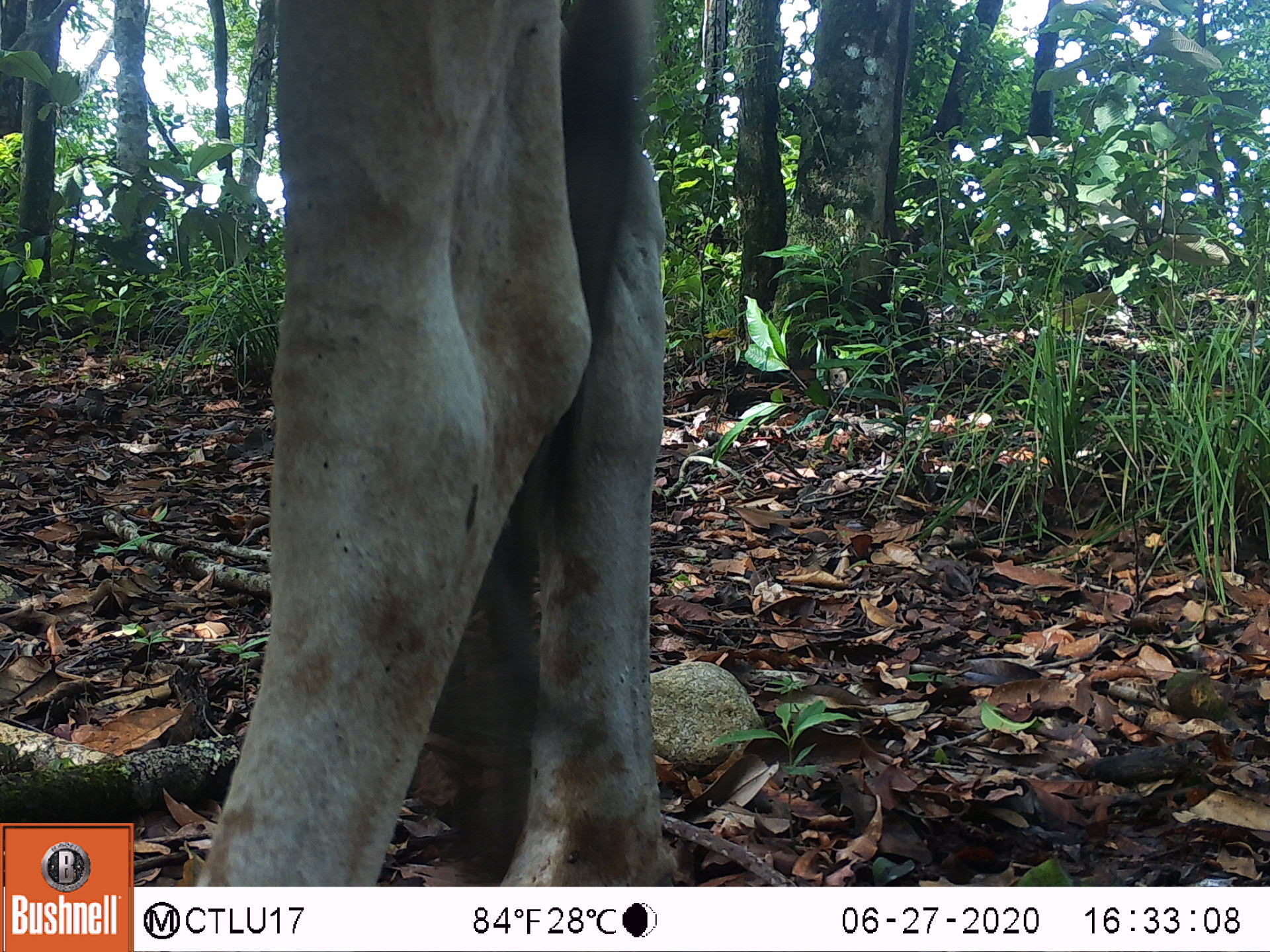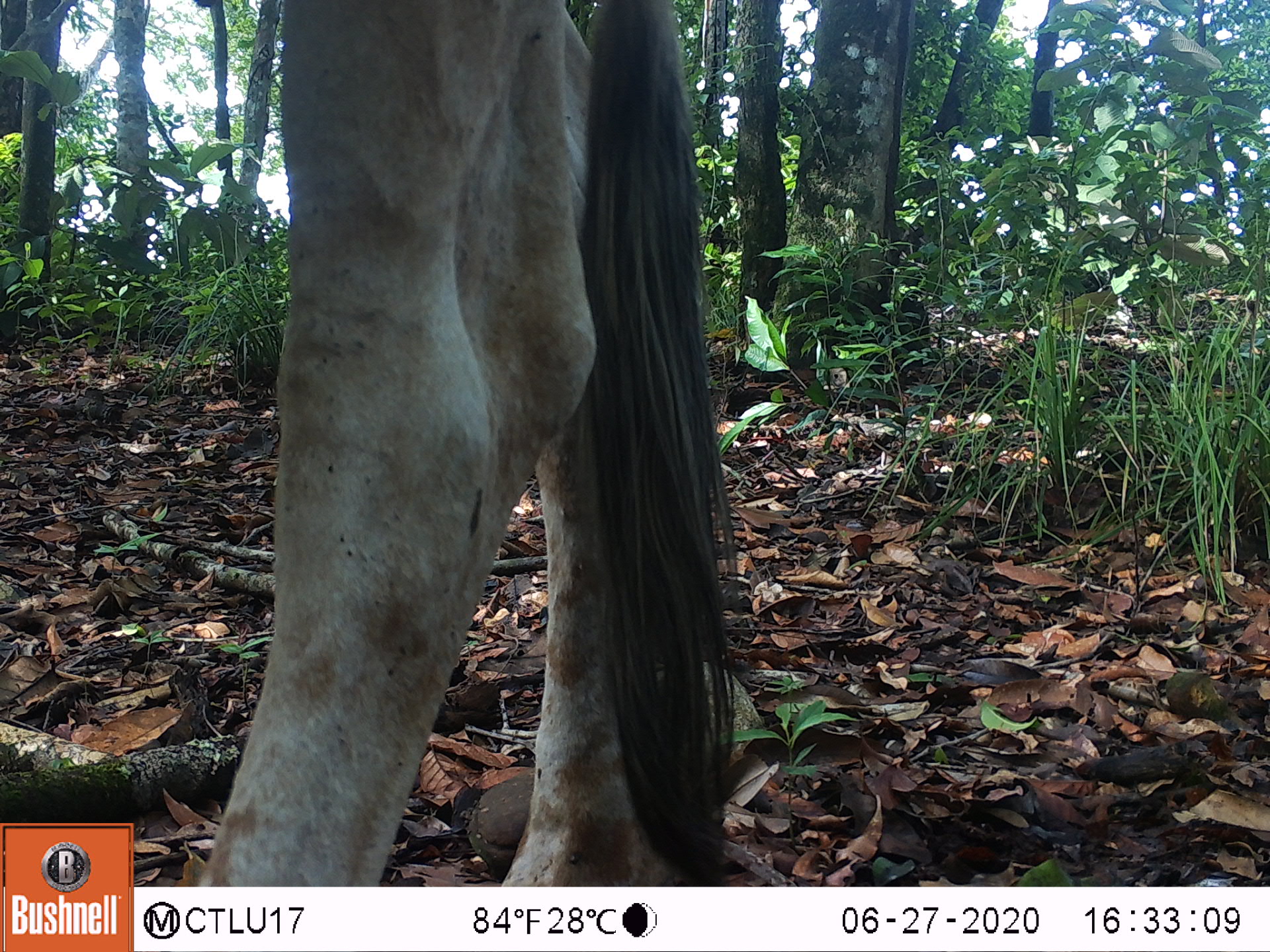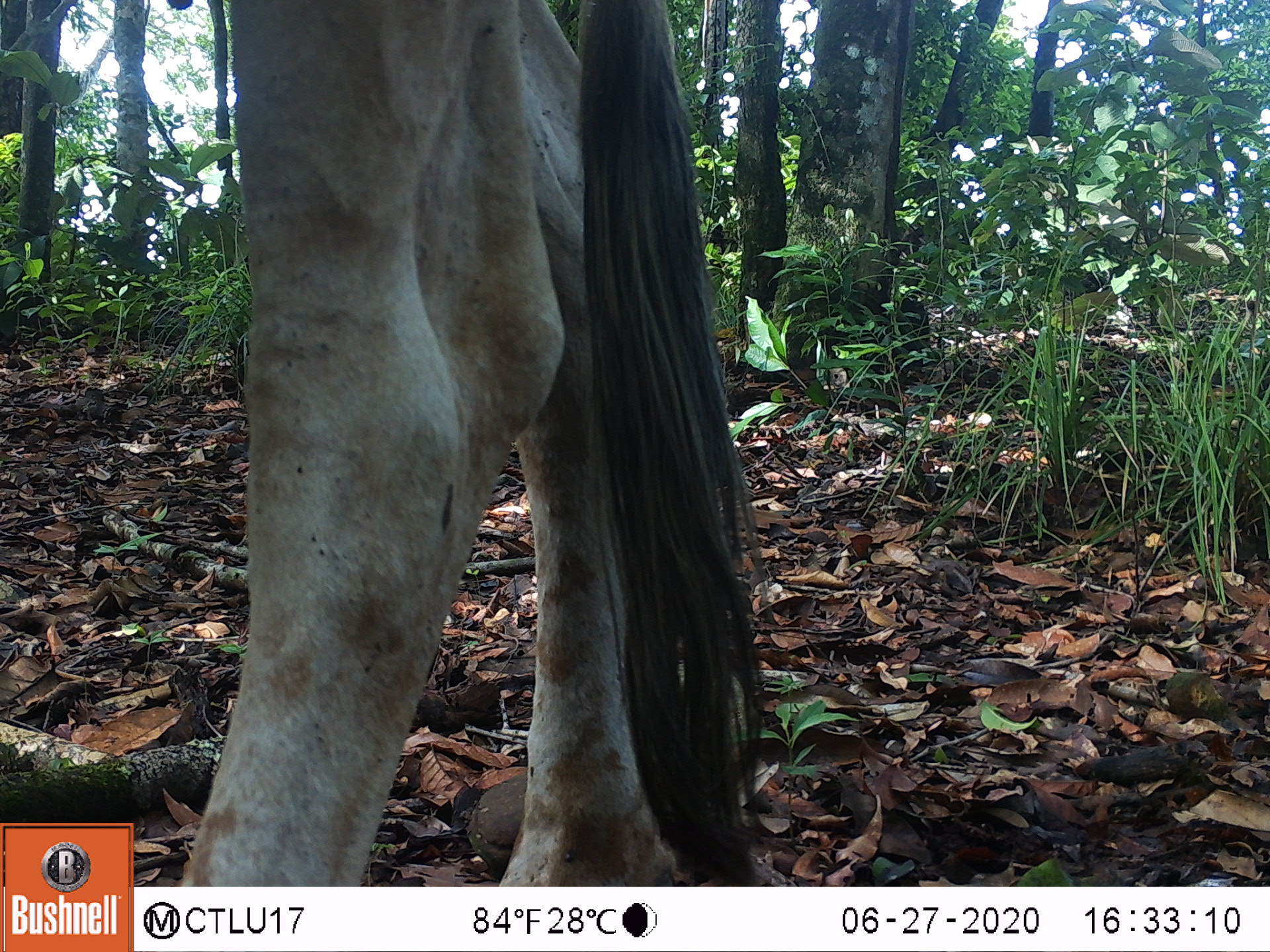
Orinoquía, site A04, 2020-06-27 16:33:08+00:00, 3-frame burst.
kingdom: Animalia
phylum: Chordata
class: Mammalia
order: Artiodactyla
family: Bovidae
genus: Bos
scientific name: Bos taurus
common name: cow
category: cattle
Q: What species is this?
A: Cattle (cow) (Bos taurus).